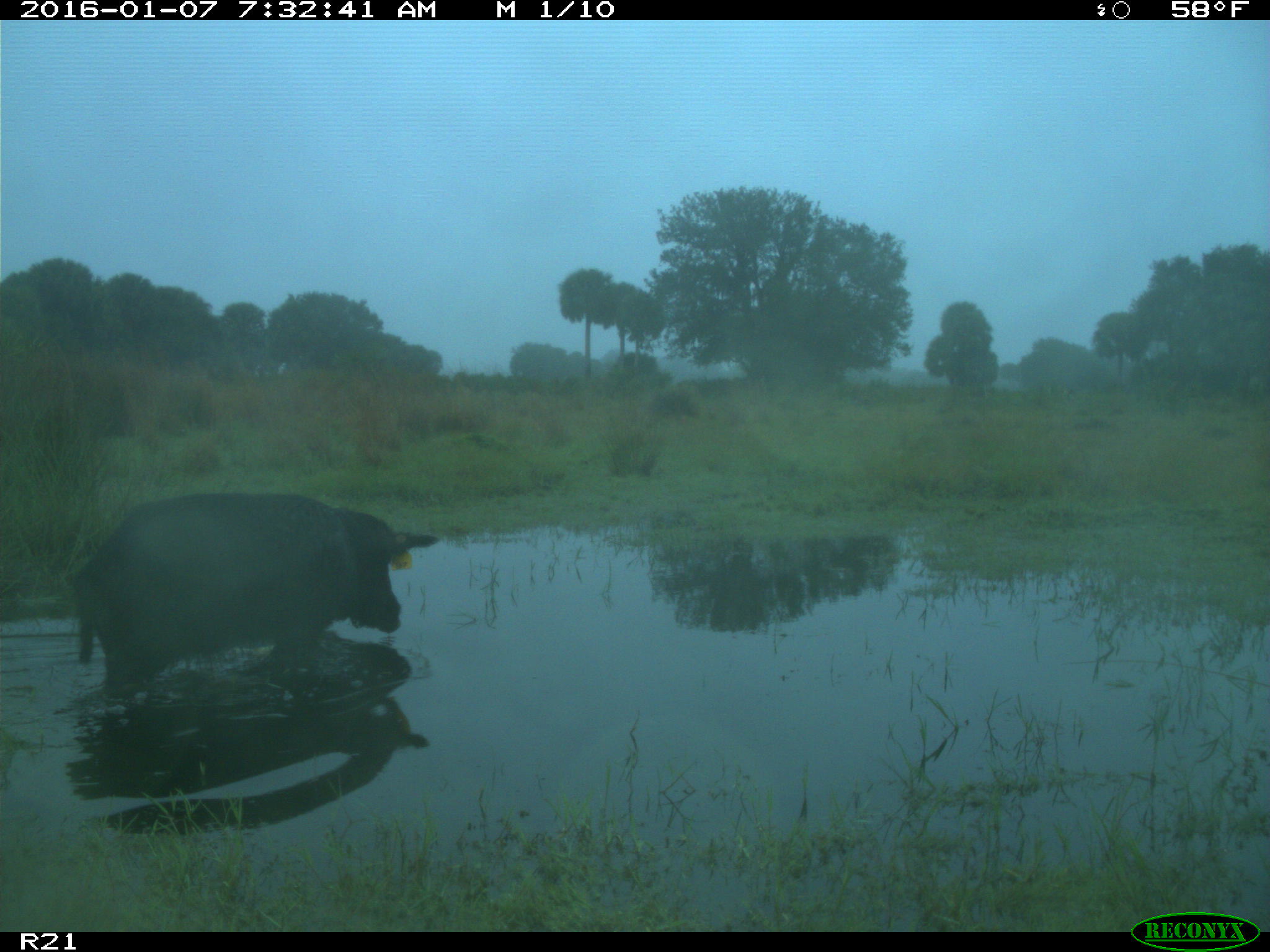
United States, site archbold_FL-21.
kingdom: Animalia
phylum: Chordata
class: Mammalia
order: Artiodactyla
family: Suidae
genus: Sus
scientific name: Sus scrofa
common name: wild boar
Sus scrofa (wild boar).